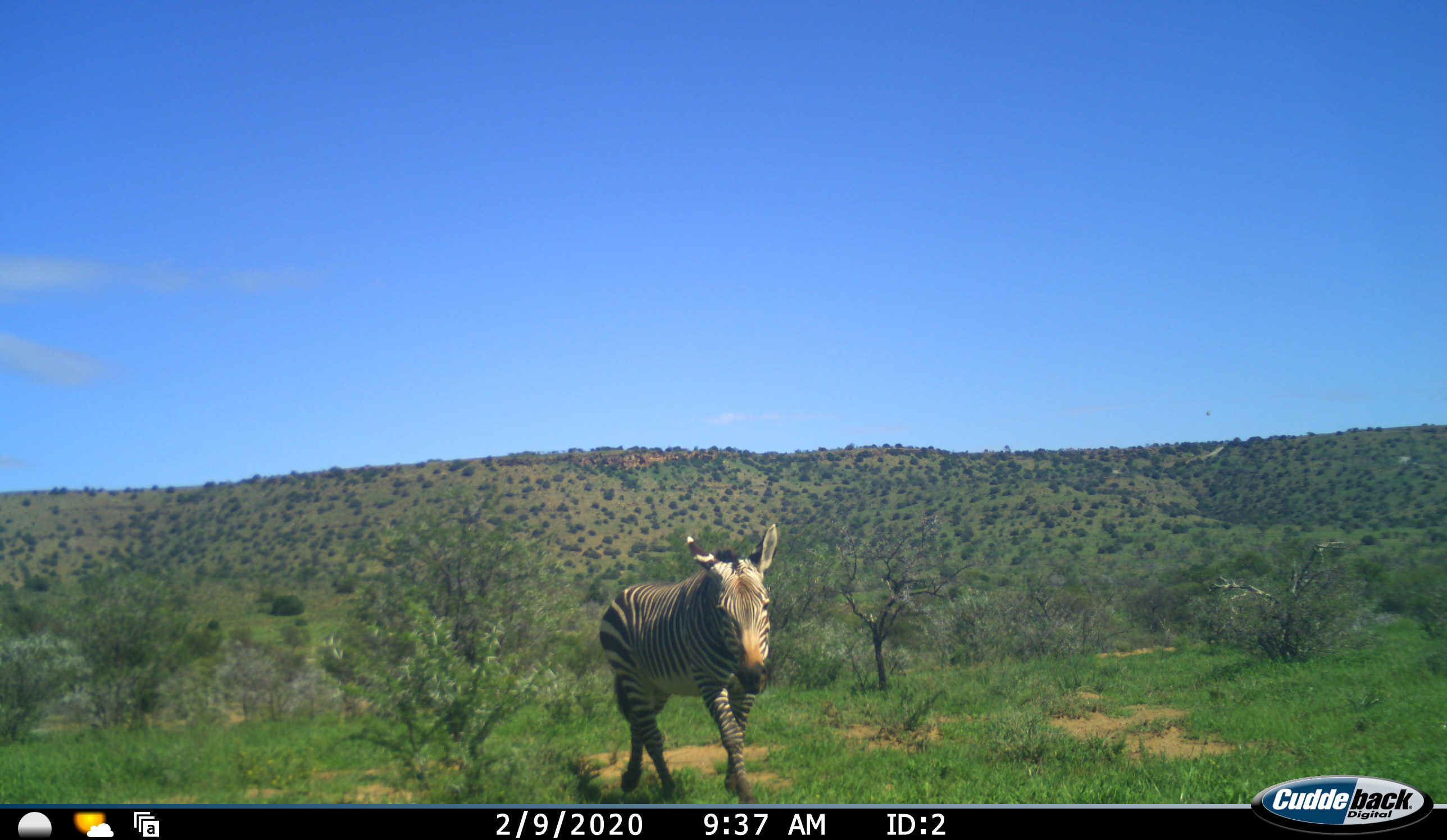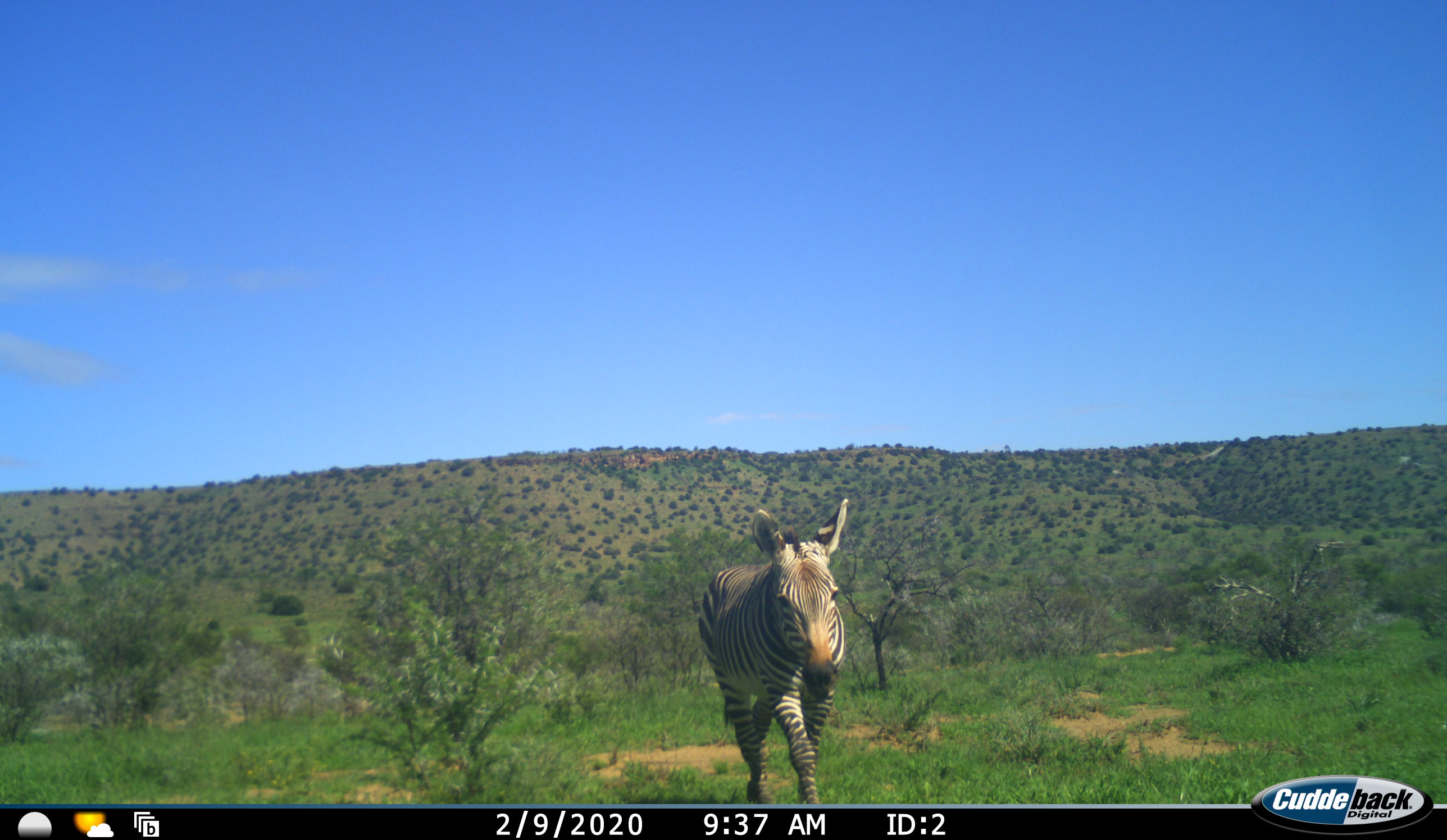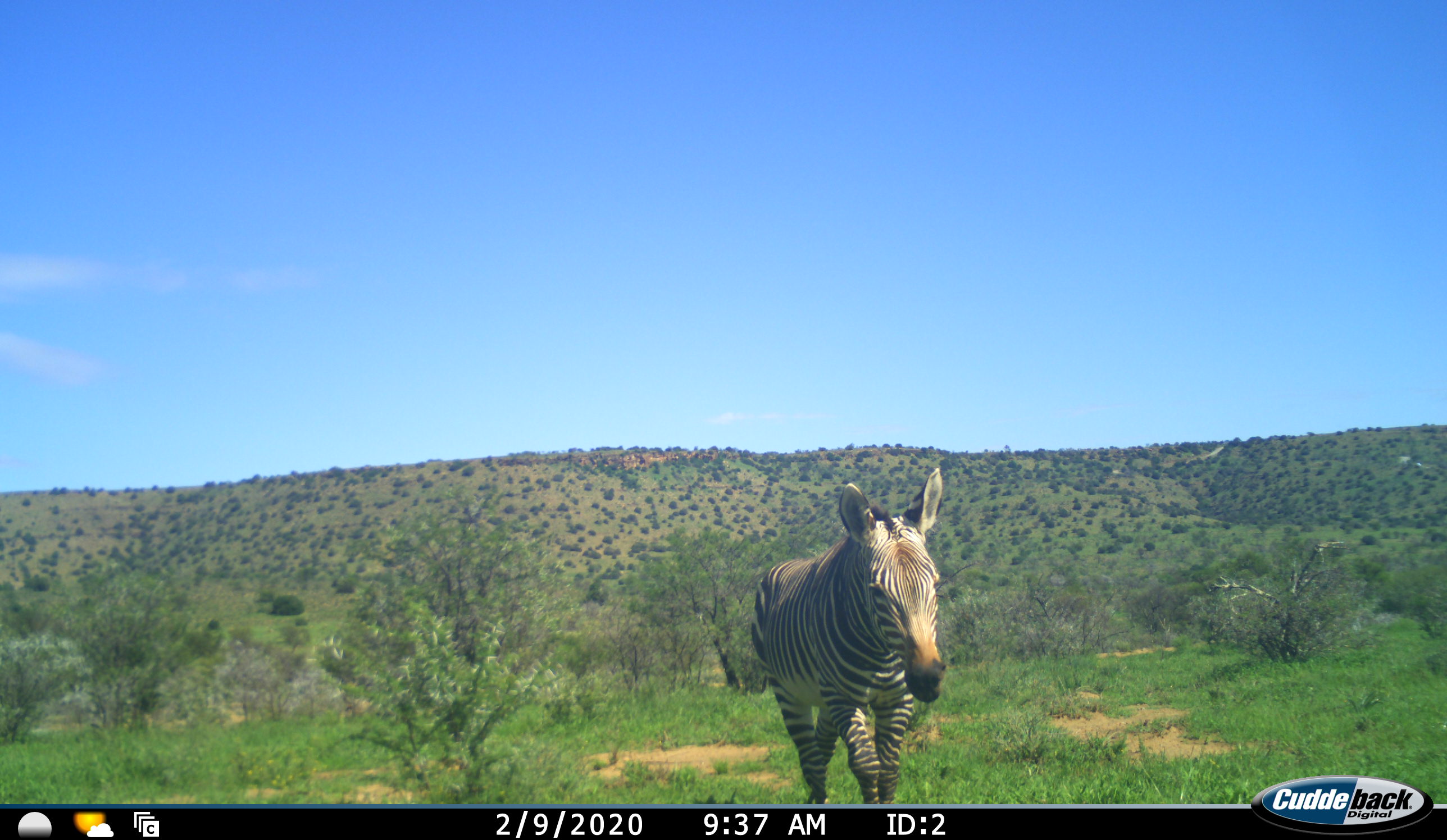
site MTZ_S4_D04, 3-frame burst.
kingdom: Animalia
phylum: Chordata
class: Mammalia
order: Perissodactyla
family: Equidae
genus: Equus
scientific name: Equus zebra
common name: mountain zebra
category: zebramountain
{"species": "zebramountain (mountain zebra) (Equus zebra)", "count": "1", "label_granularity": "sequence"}